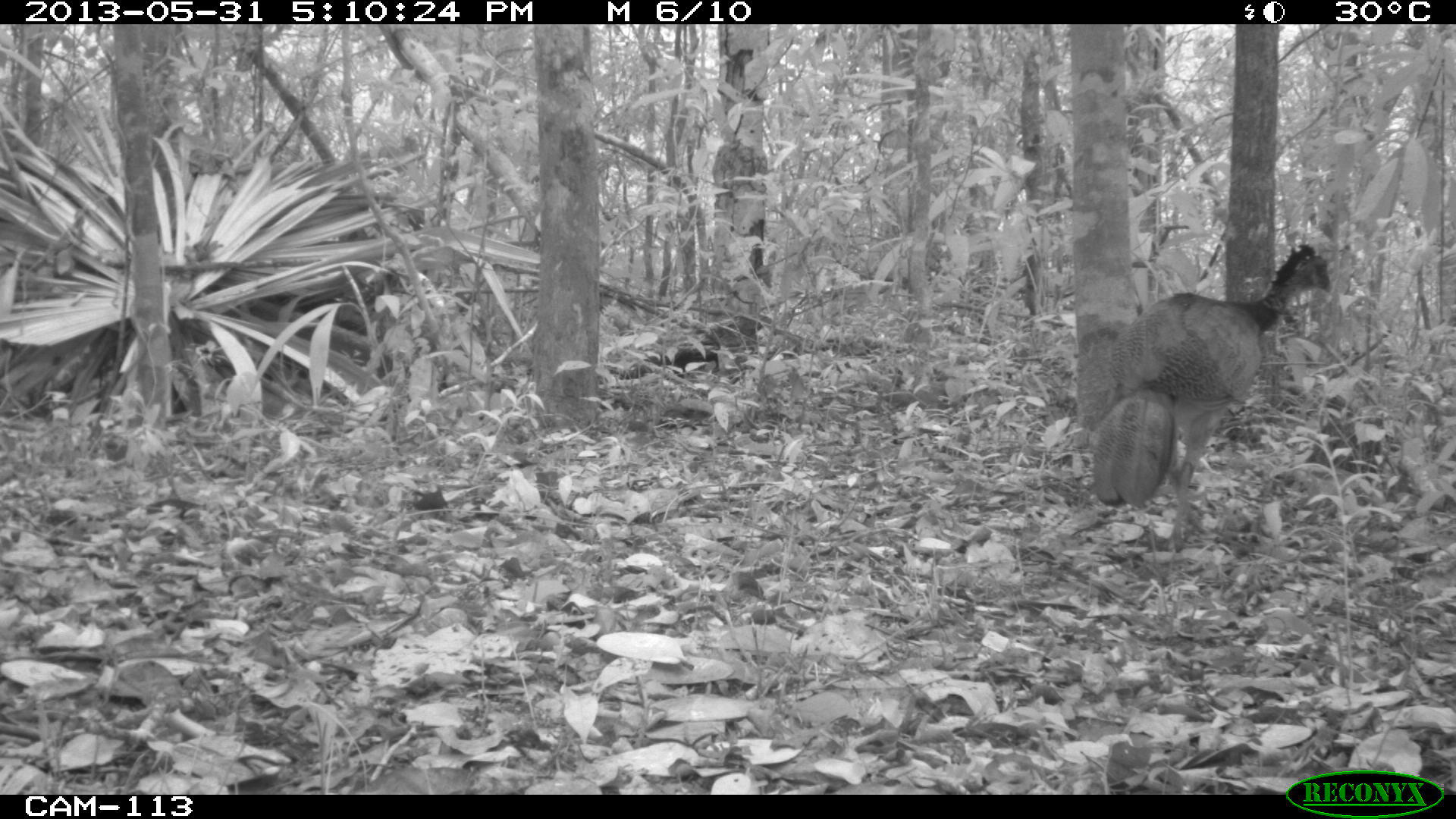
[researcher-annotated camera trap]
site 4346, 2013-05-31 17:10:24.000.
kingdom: Animalia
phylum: Chordata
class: Aves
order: Galliformes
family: Cracidae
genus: Crax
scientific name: Crax rubra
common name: great curassow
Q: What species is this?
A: Crax rubra (great curassow).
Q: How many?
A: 1.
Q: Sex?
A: Female.